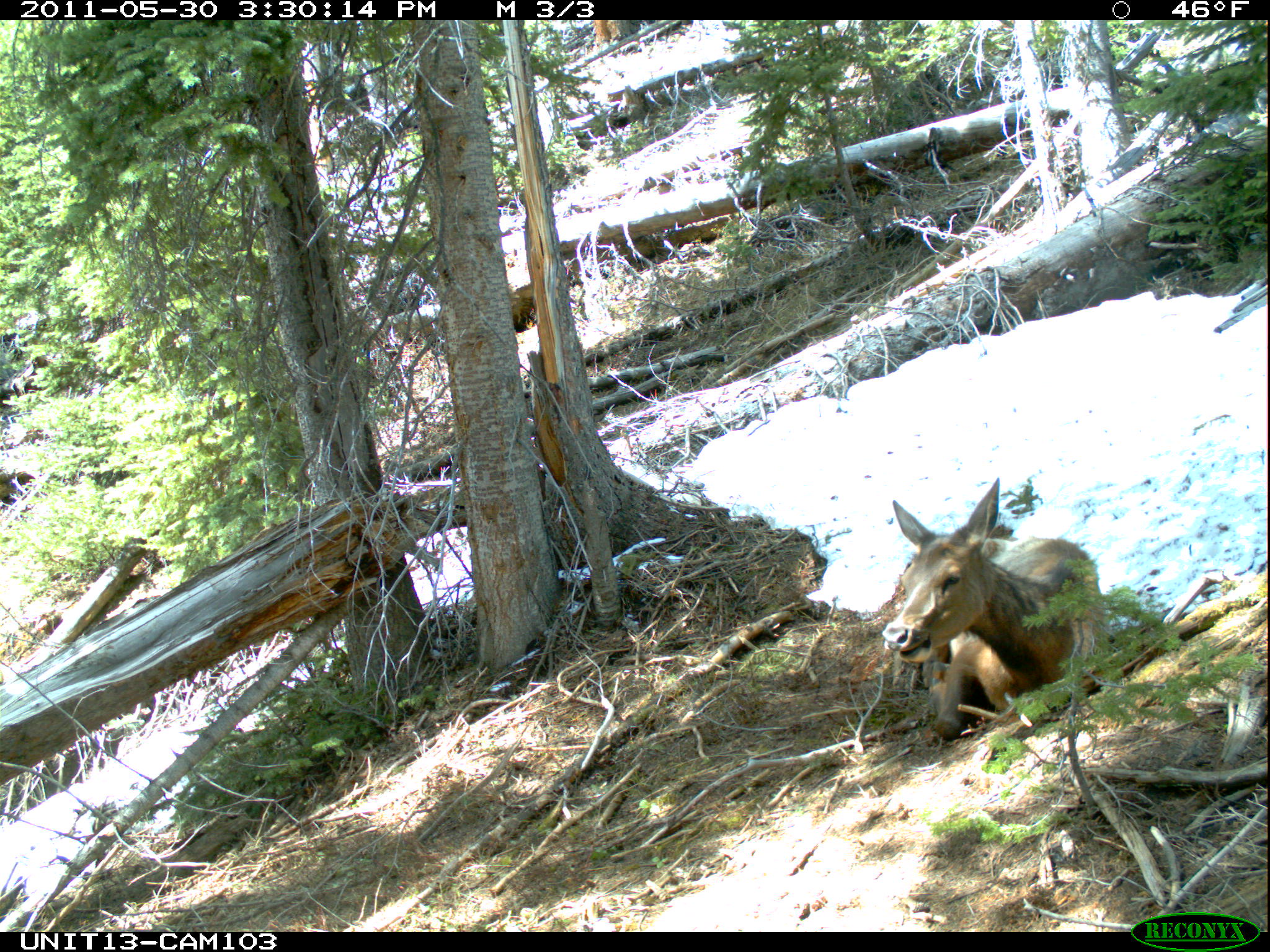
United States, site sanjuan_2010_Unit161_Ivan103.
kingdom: Animalia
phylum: Chordata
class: Mammalia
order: Artiodactyla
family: Cervidae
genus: Cervus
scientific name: Cervus elaphus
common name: red deer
Cervus elaphus (red deer).